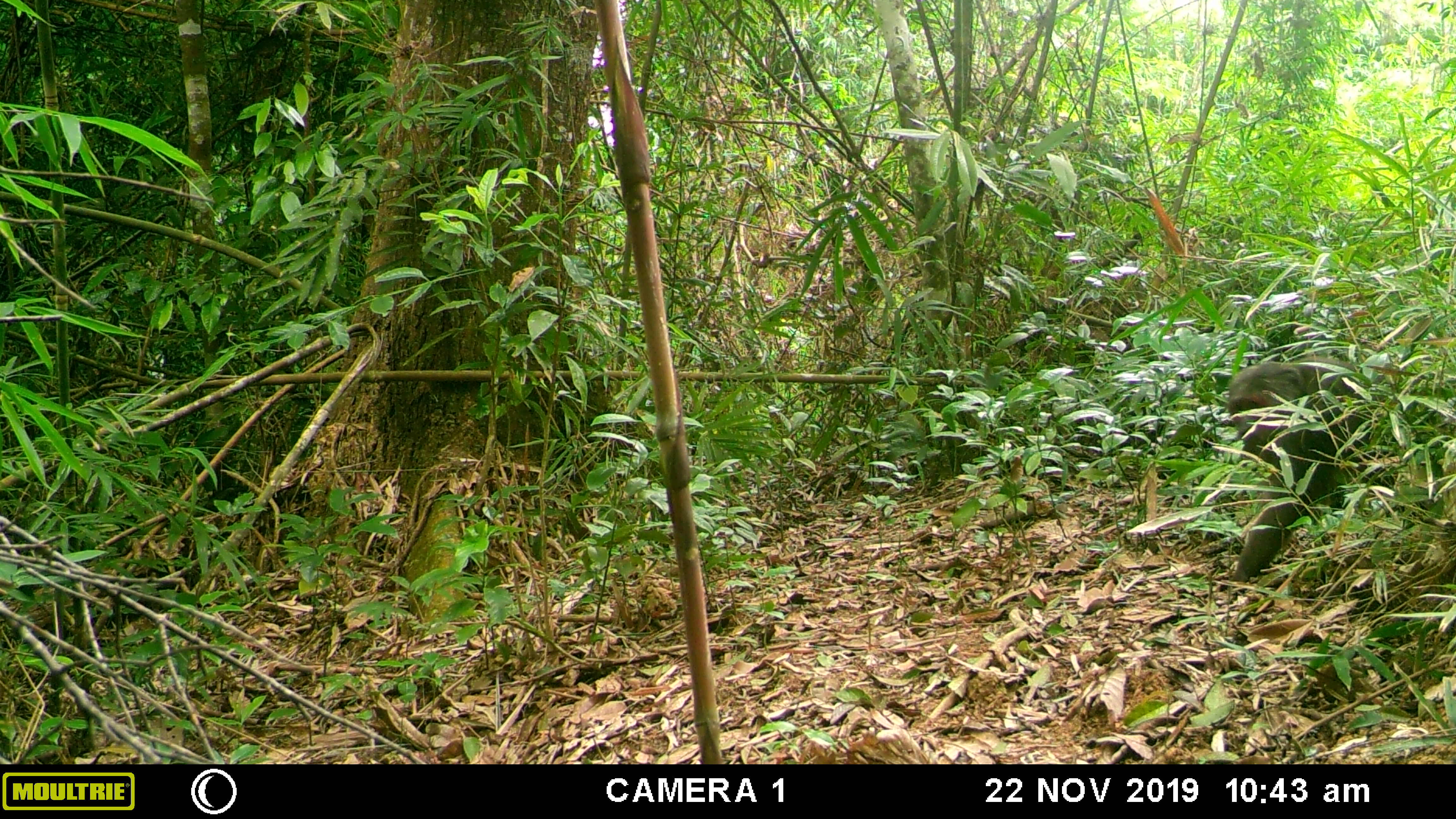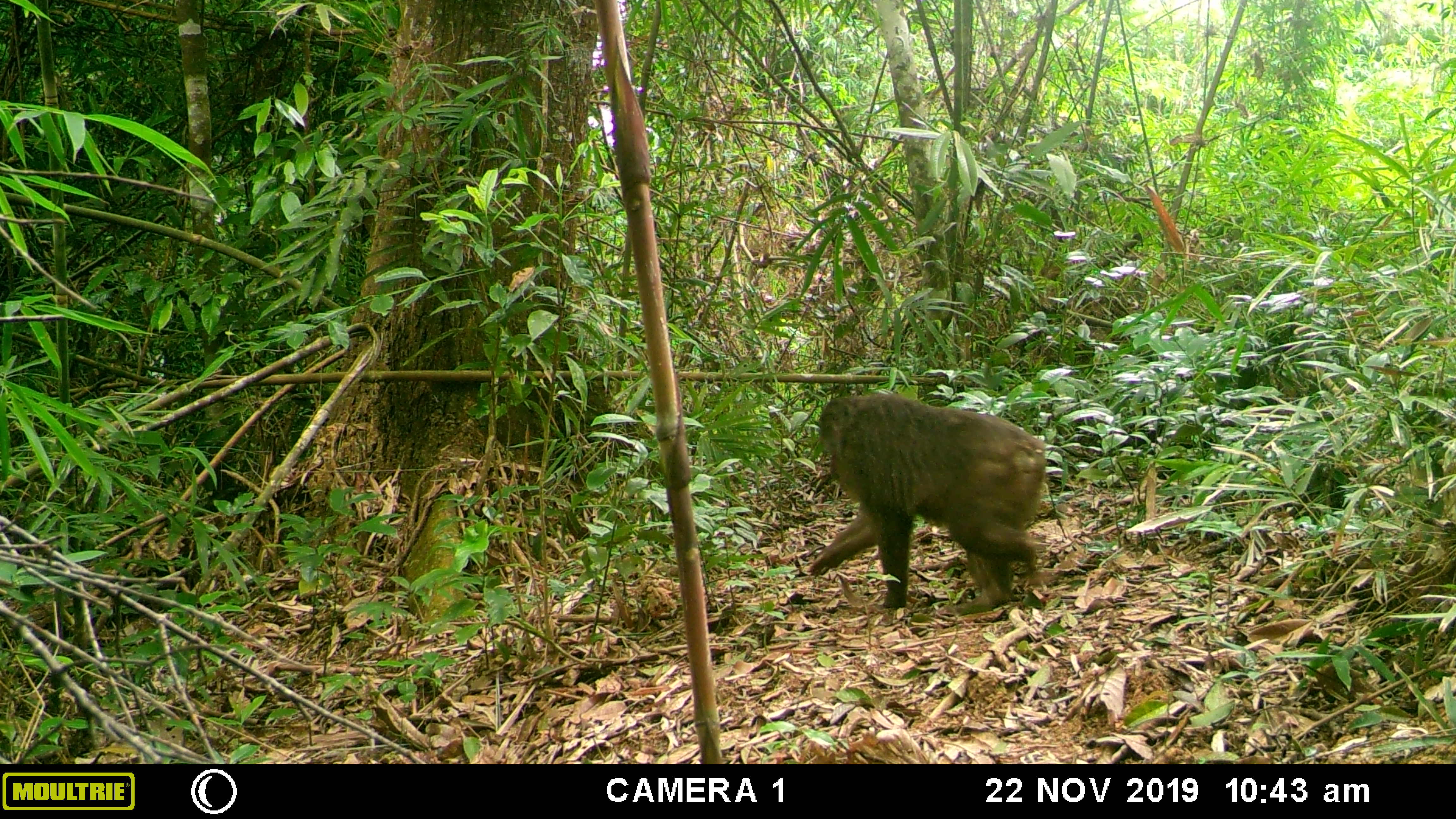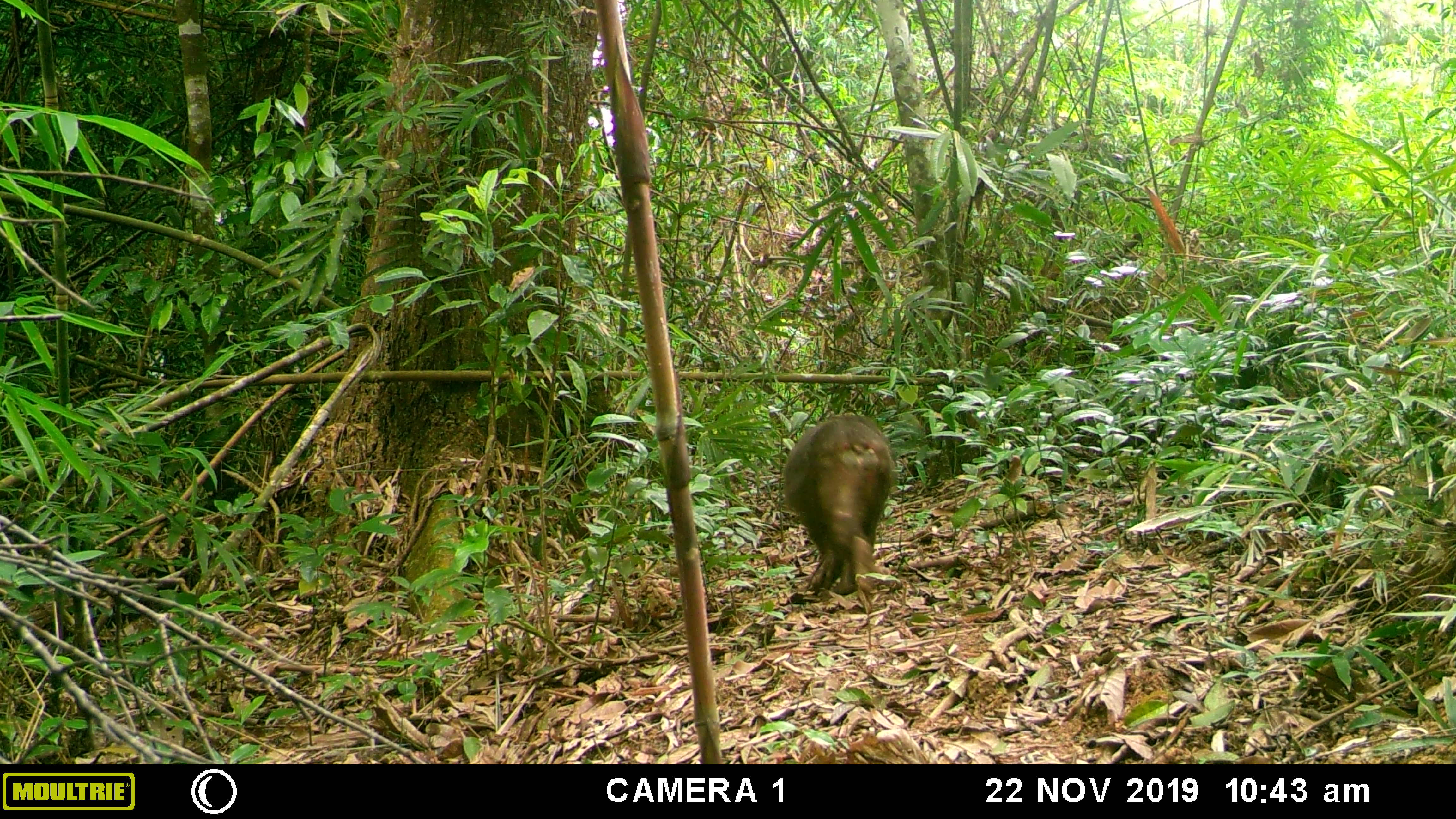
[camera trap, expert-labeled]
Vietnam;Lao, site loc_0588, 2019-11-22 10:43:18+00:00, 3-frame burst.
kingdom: Animalia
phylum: Chordata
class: Mammalia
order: Primates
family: Cercopithecidae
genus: Macaca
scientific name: Macaca arctoides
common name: stump-tailed macaque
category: stump tailed macaque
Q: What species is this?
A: Stump tailed macaque (stump-tailed macaque) (Macaca arctoides).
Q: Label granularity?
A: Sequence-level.